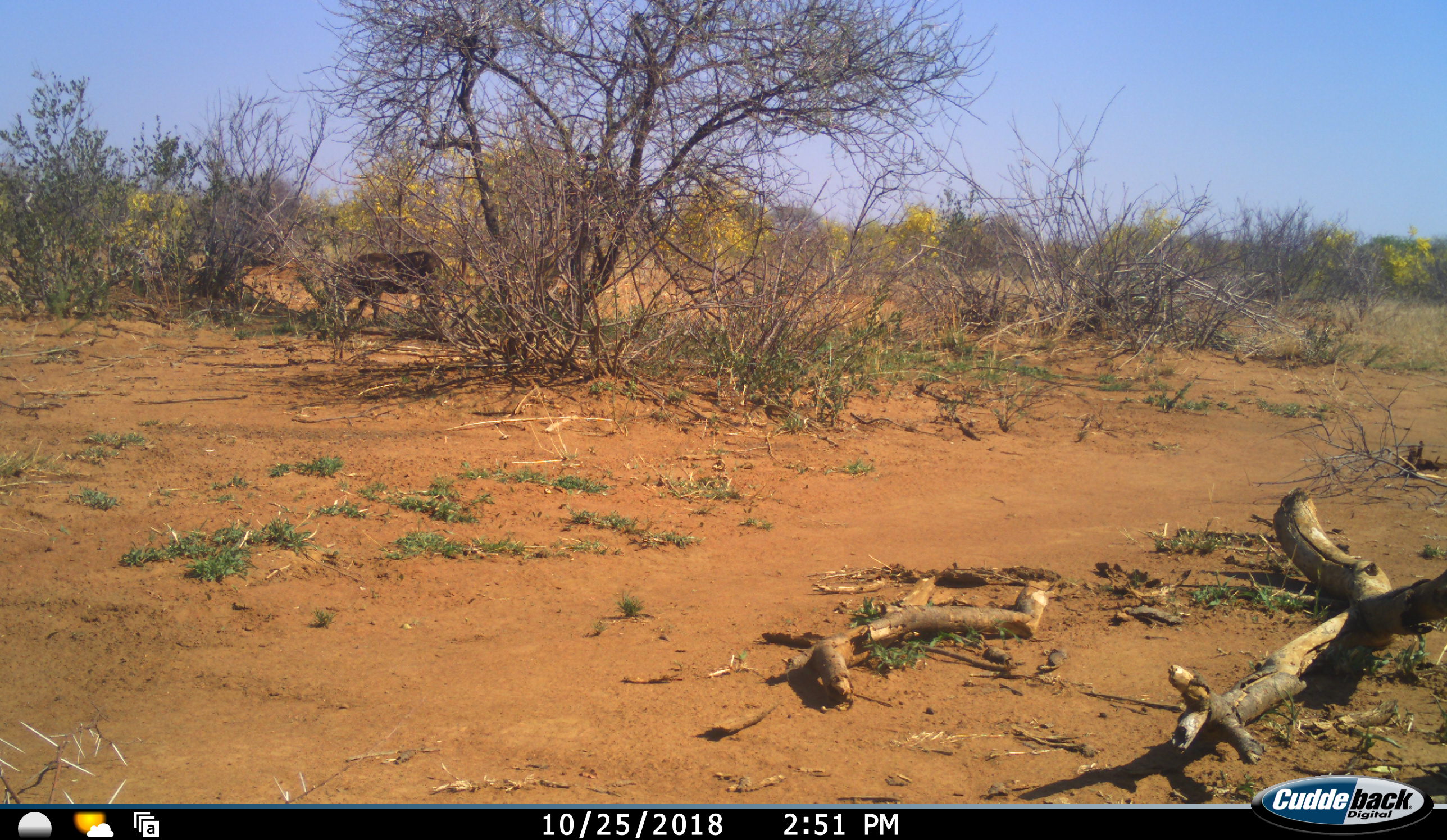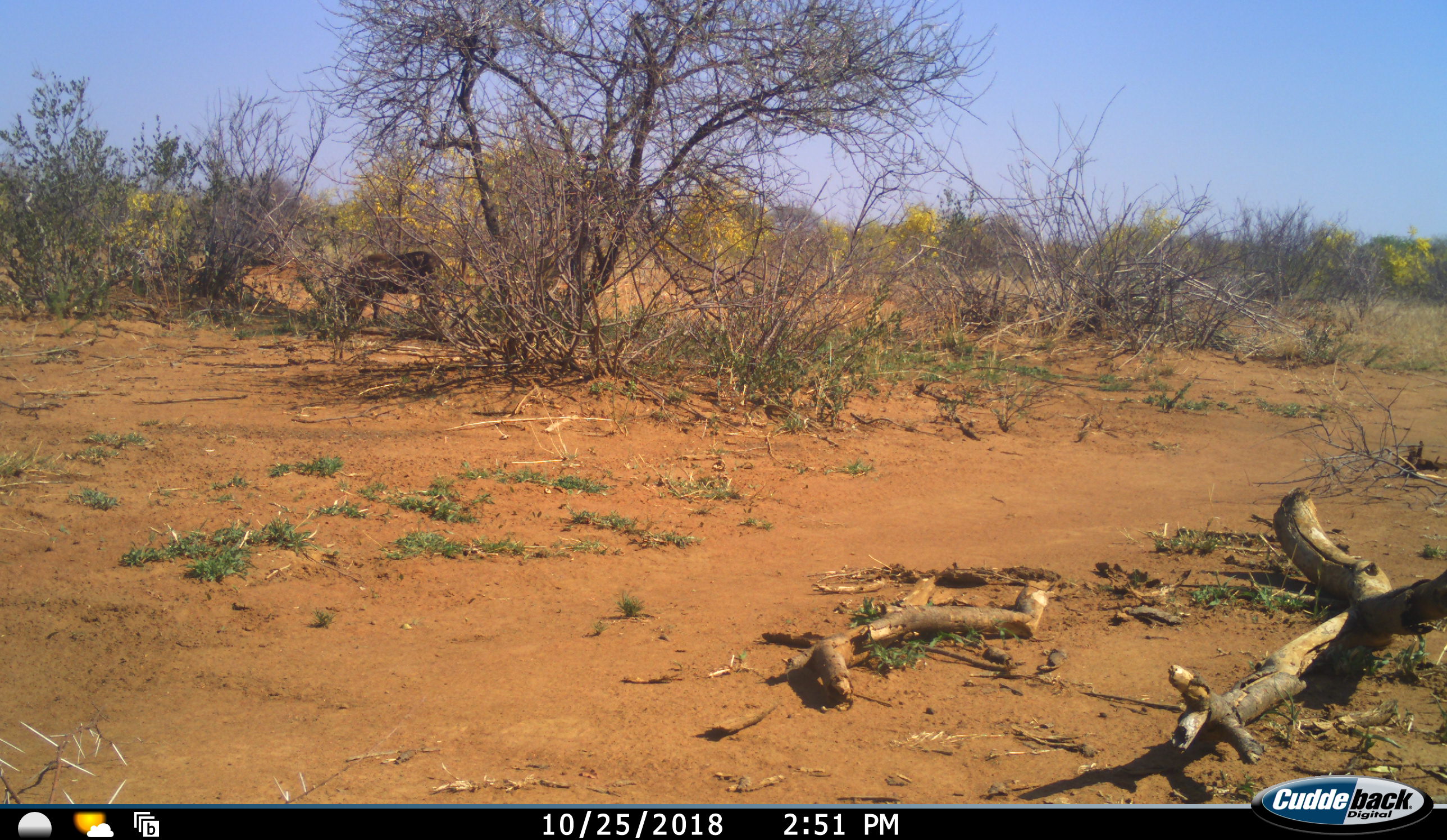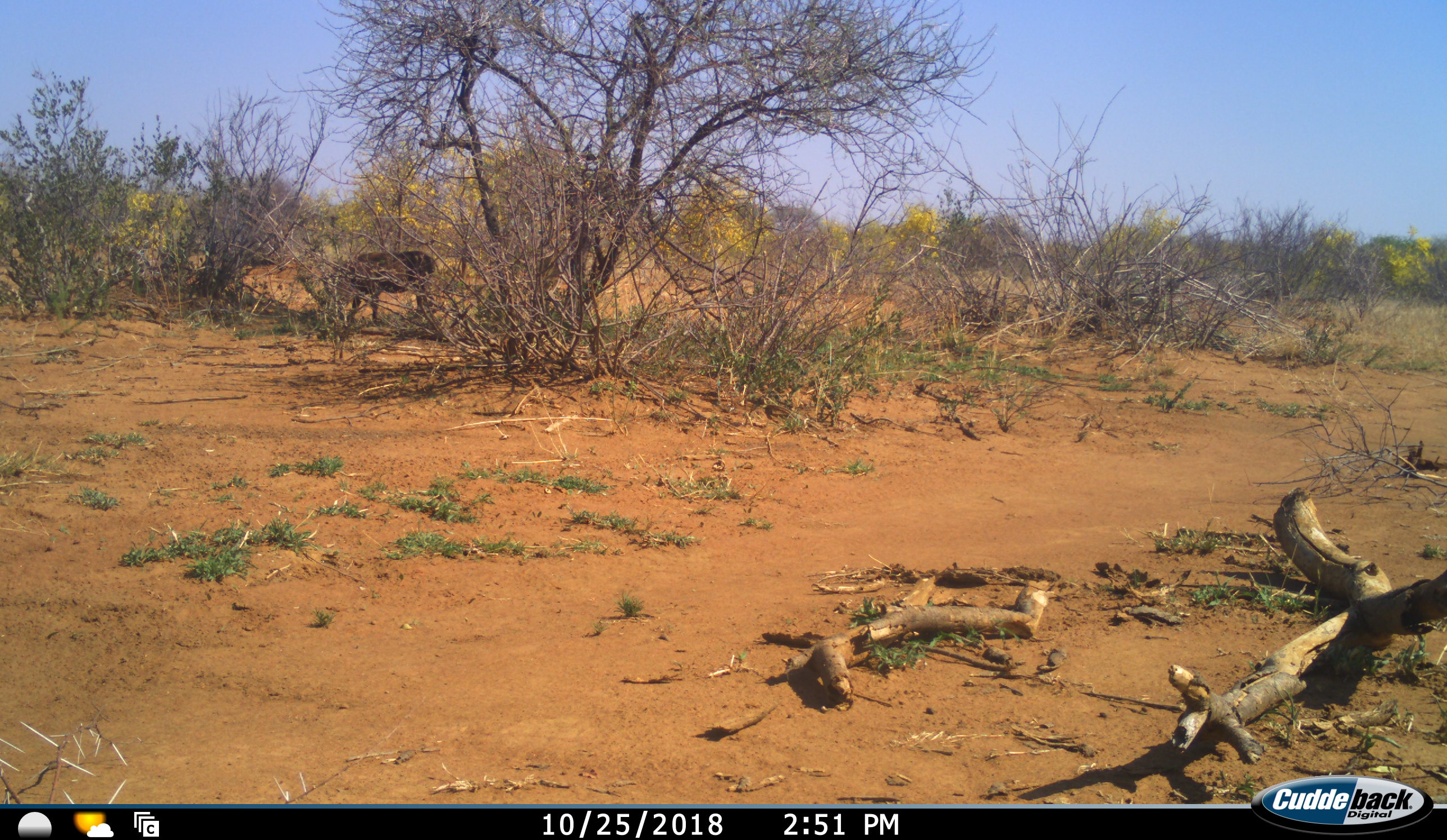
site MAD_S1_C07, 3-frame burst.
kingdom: Animalia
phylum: Chordata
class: Mammalia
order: Perissodactyla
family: Equidae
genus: Equus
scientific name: Equus quagga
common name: plains zebra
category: zebraplains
Zebraplains (plains zebra) (Equus quagga), count 1. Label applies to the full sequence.